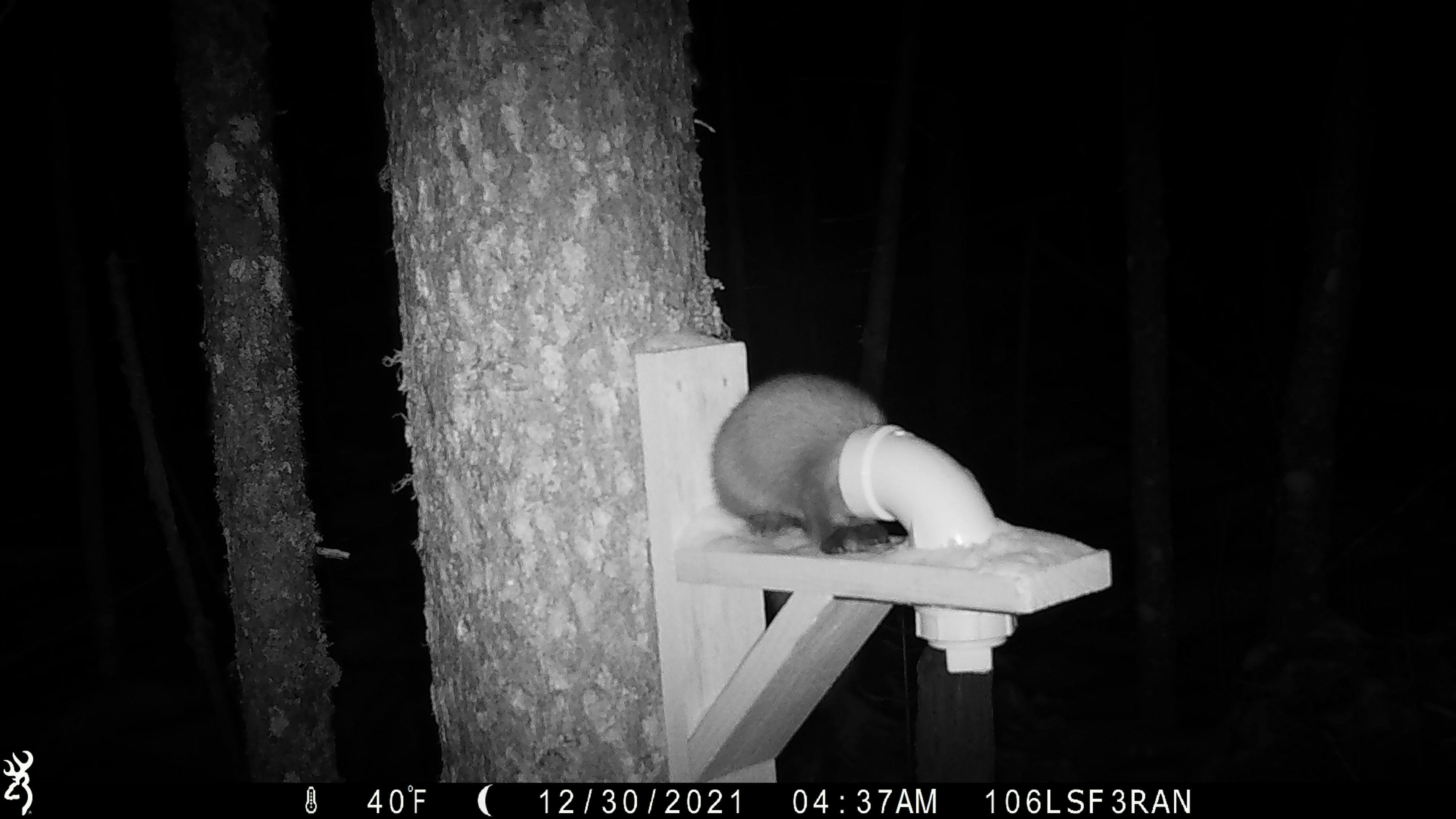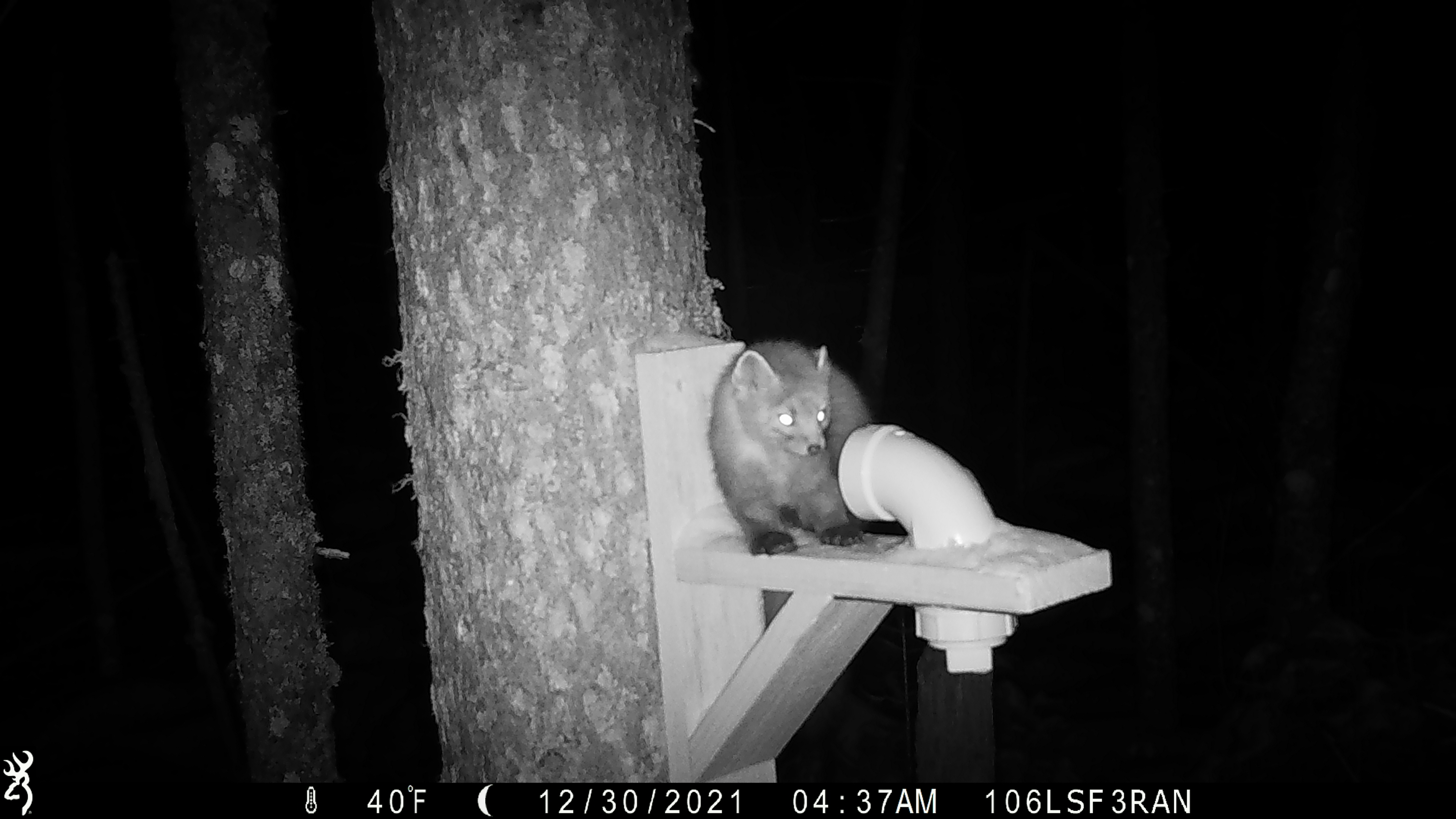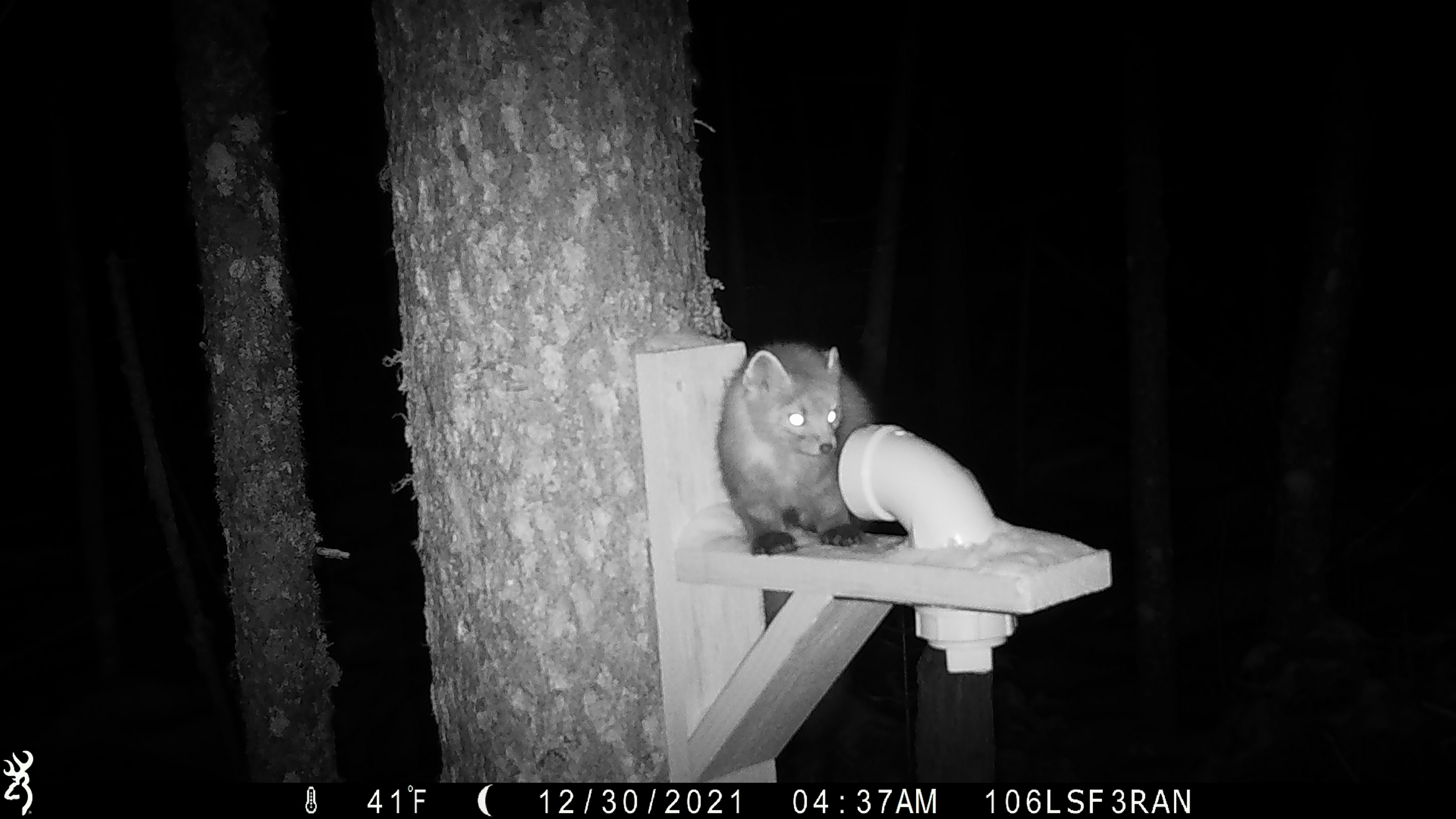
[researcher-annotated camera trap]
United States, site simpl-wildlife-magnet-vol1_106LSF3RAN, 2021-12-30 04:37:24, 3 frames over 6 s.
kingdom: Animalia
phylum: Chordata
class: Mammalia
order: Carnivora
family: Mustelidae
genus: Martes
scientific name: Martes americana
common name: american marten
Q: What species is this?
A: American marten (Martes americana).